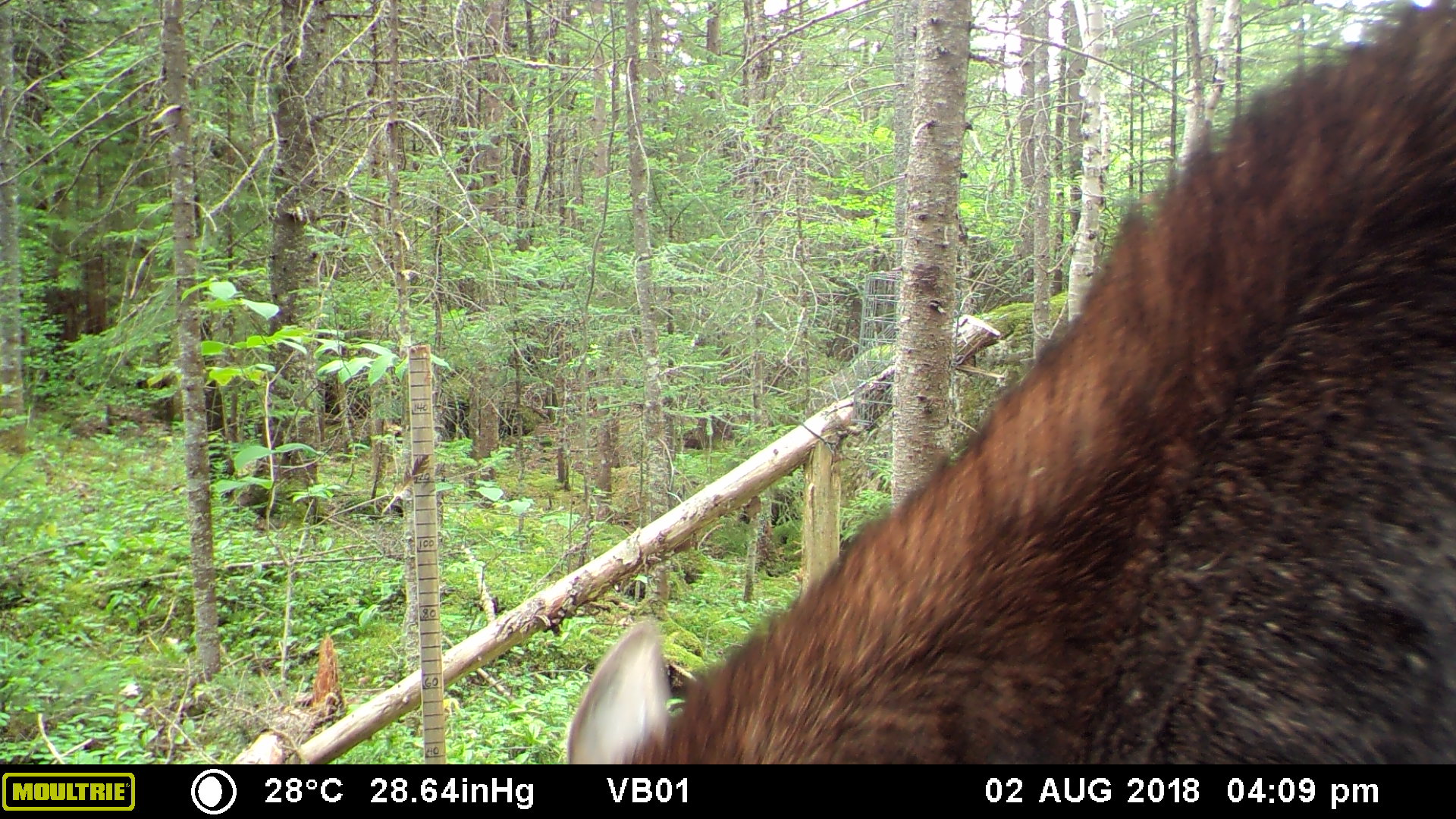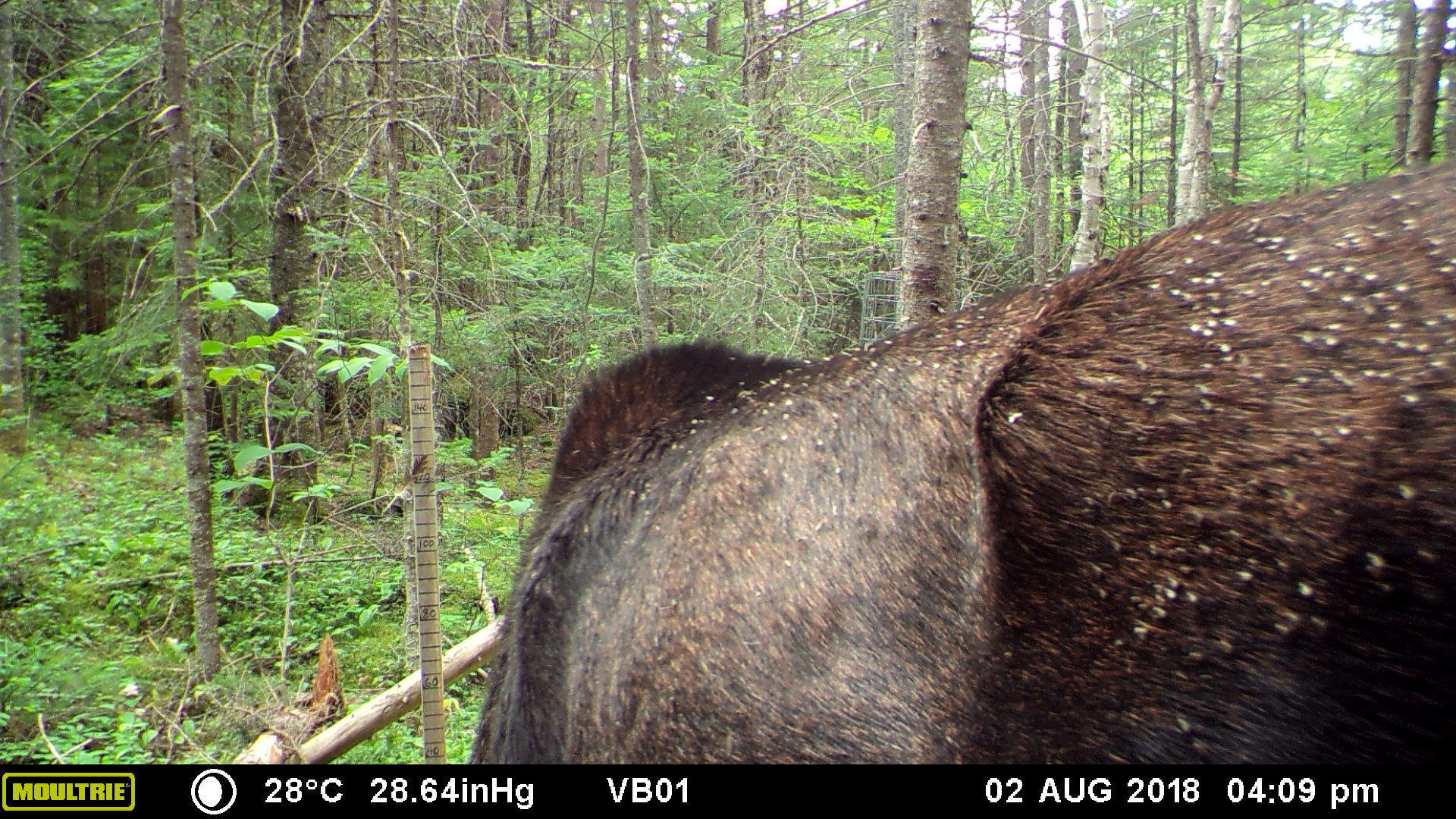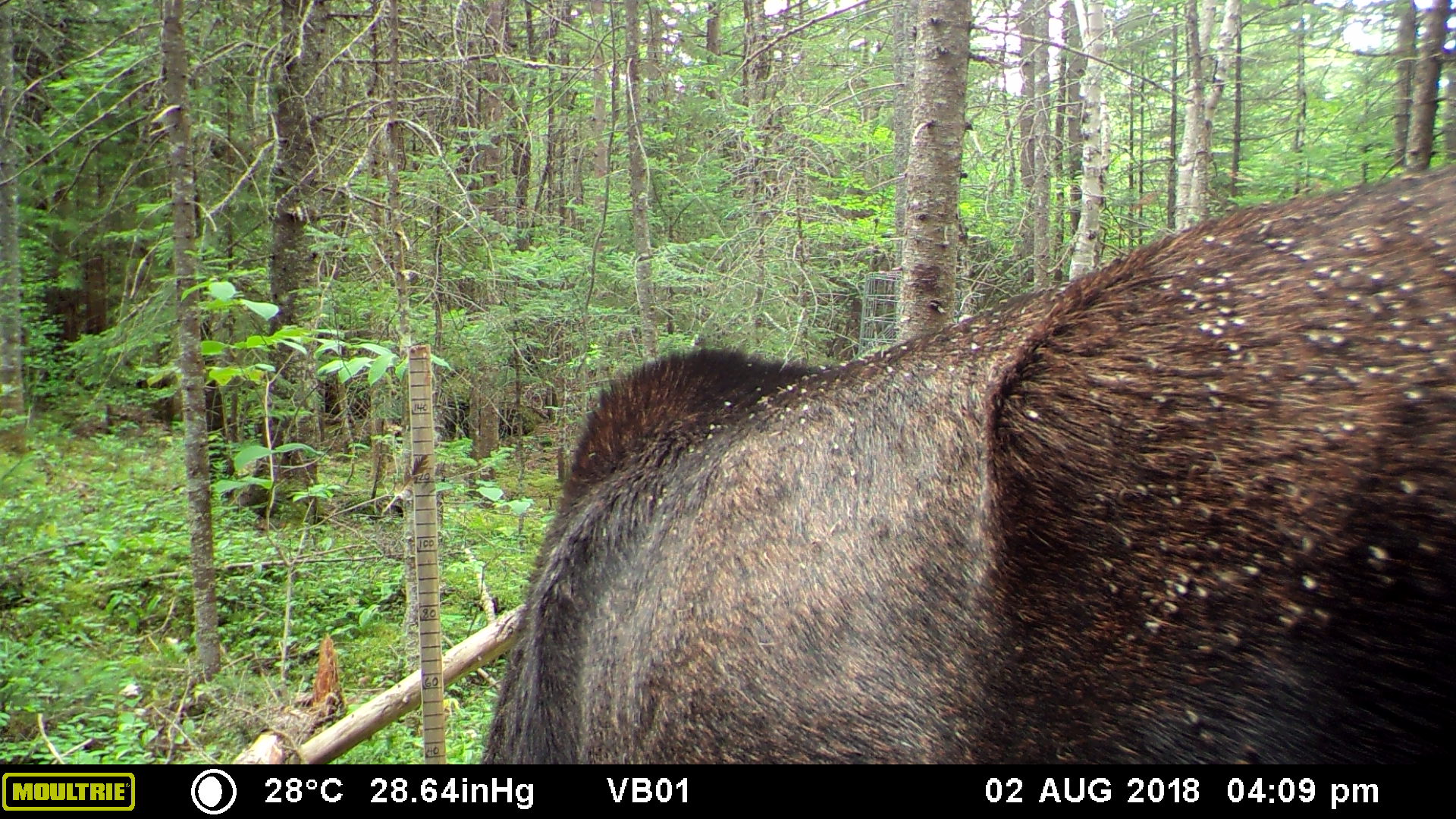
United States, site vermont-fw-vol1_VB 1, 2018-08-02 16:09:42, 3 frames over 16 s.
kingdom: Animalia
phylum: Chordata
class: Mammalia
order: Artiodactyla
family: Cervidae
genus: Alces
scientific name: Alces alces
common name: moose